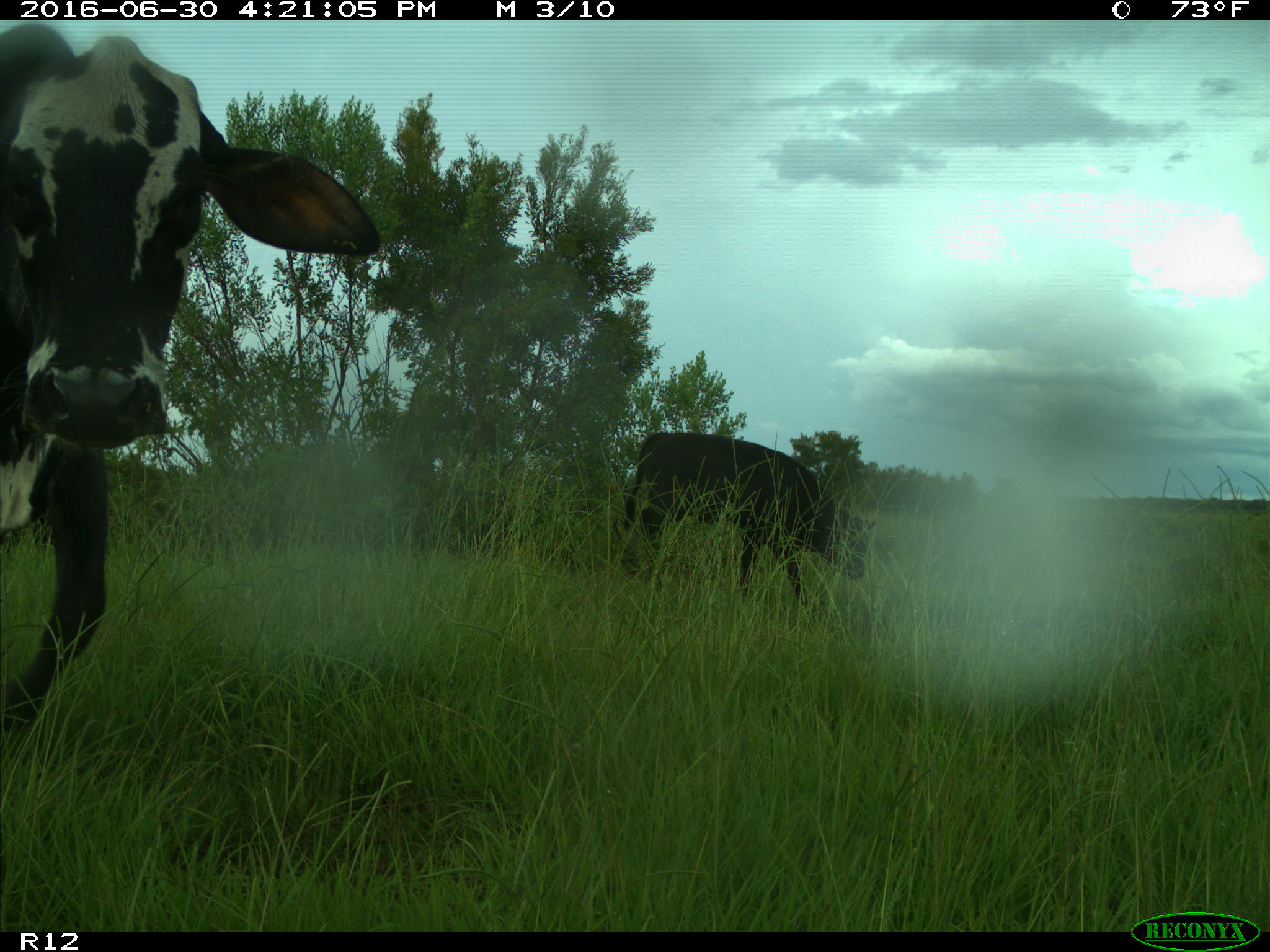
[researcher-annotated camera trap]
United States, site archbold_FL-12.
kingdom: Animalia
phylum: Chordata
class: Mammalia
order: Artiodactyla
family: Bovidae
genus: Bos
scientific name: Bos taurus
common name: domestic cow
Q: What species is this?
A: Bos taurus (domestic cow).